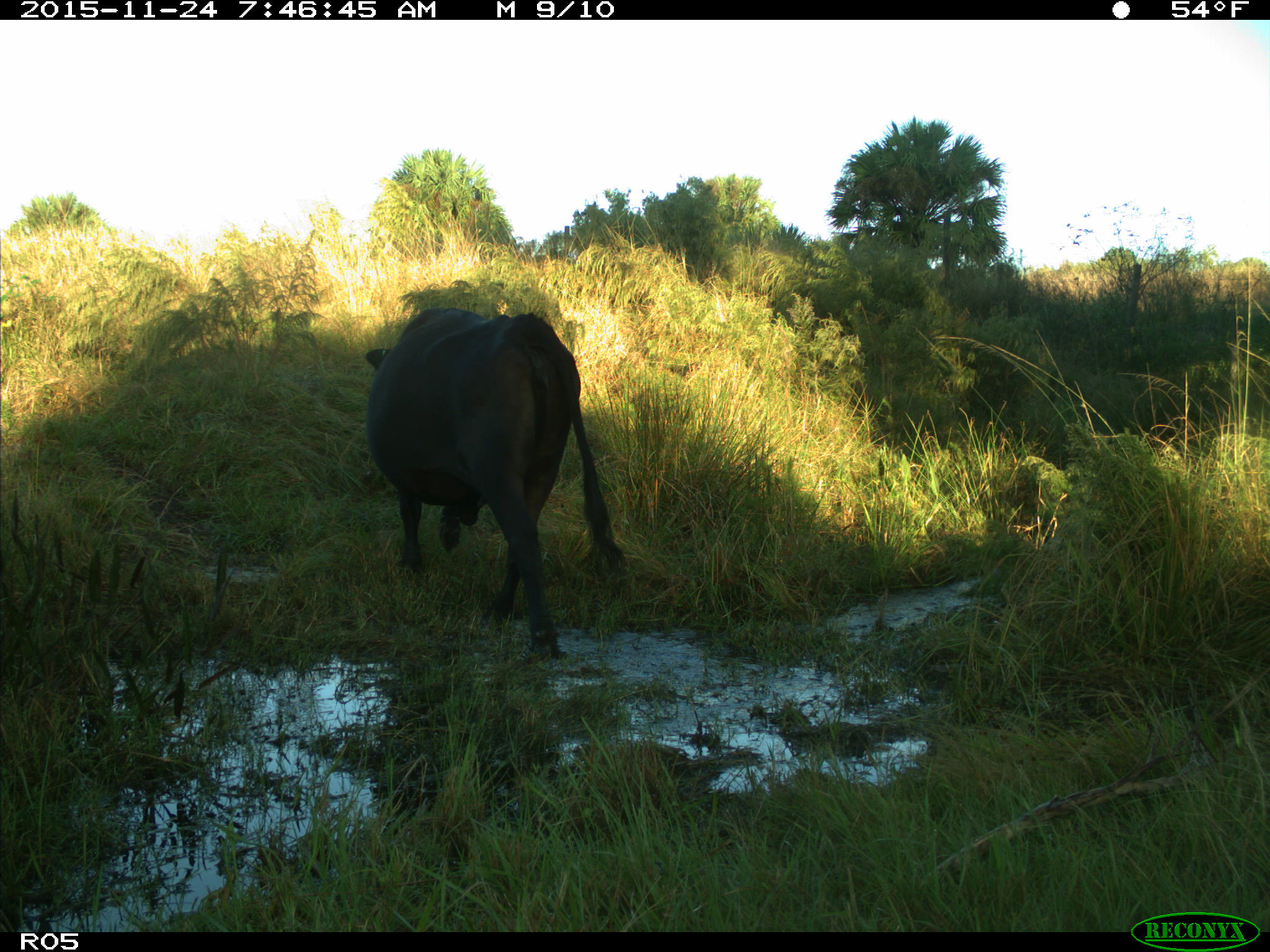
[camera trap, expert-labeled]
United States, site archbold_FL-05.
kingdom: Animalia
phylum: Chordata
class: Mammalia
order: Artiodactyla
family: Bovidae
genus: Bos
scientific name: Bos taurus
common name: domestic cow